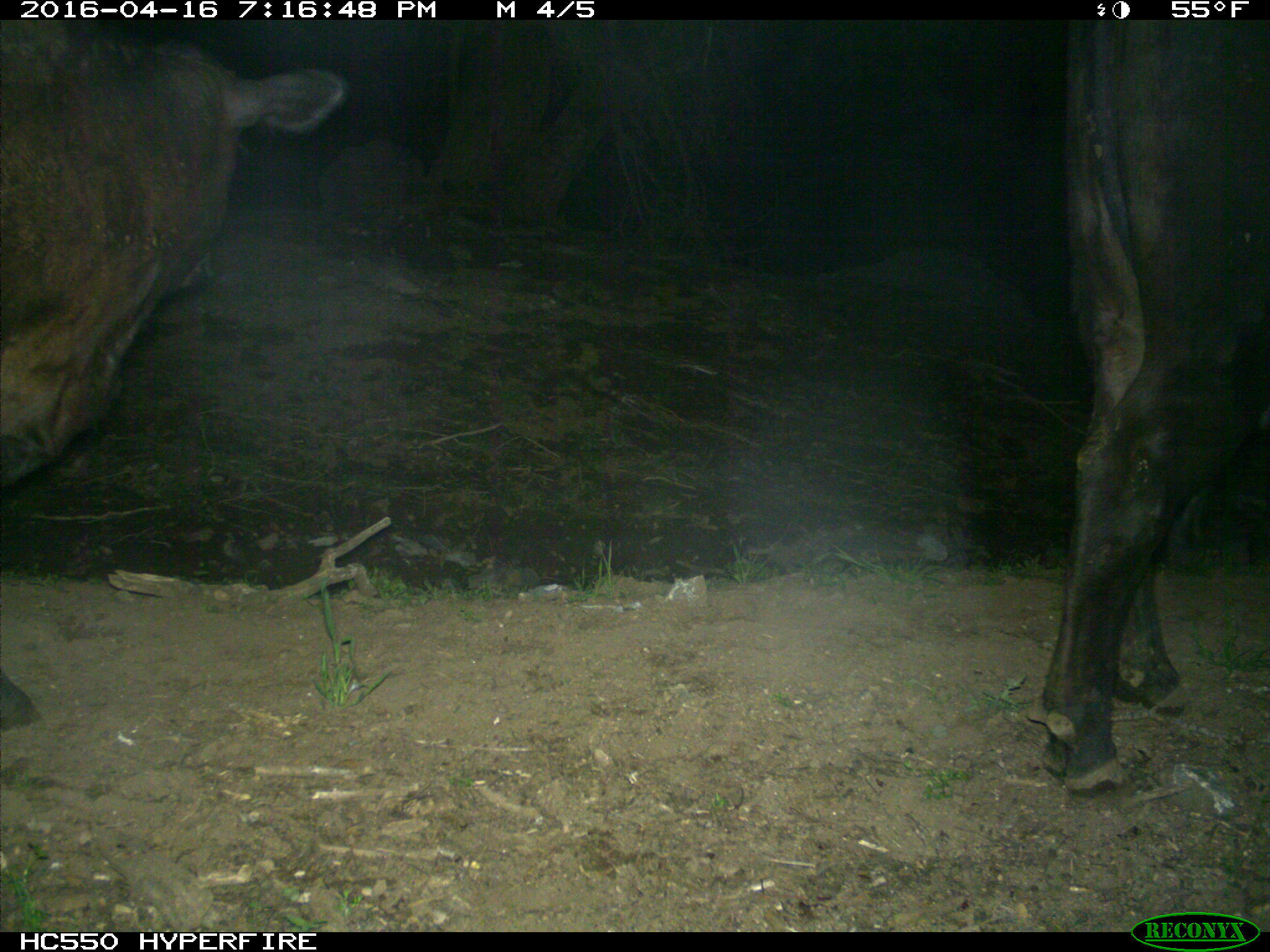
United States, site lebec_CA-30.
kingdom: Animalia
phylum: Chordata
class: Mammalia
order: Artiodactyla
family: Bovidae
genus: Bos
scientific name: Bos taurus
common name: domestic cow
Bos taurus (domestic cow).